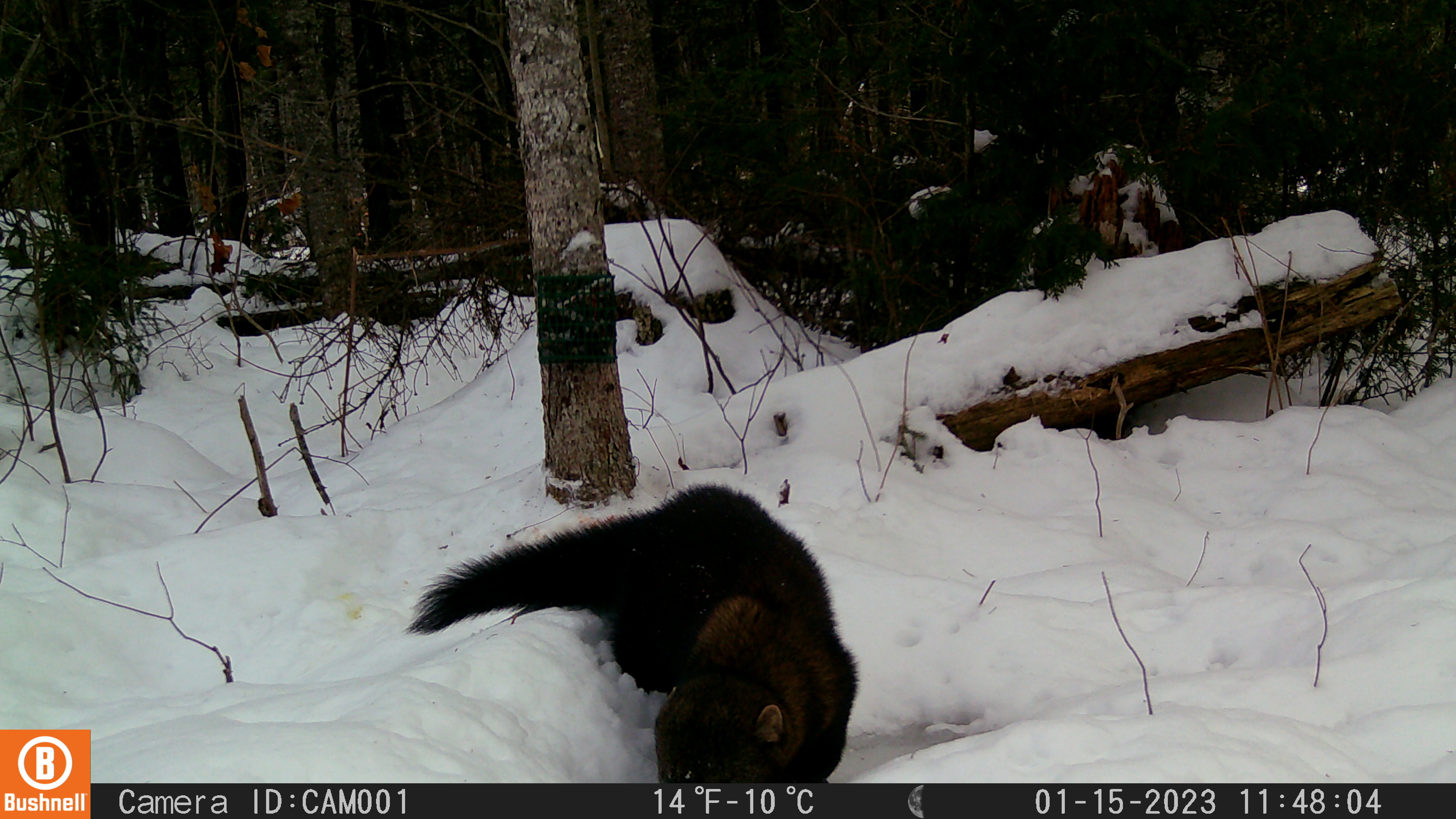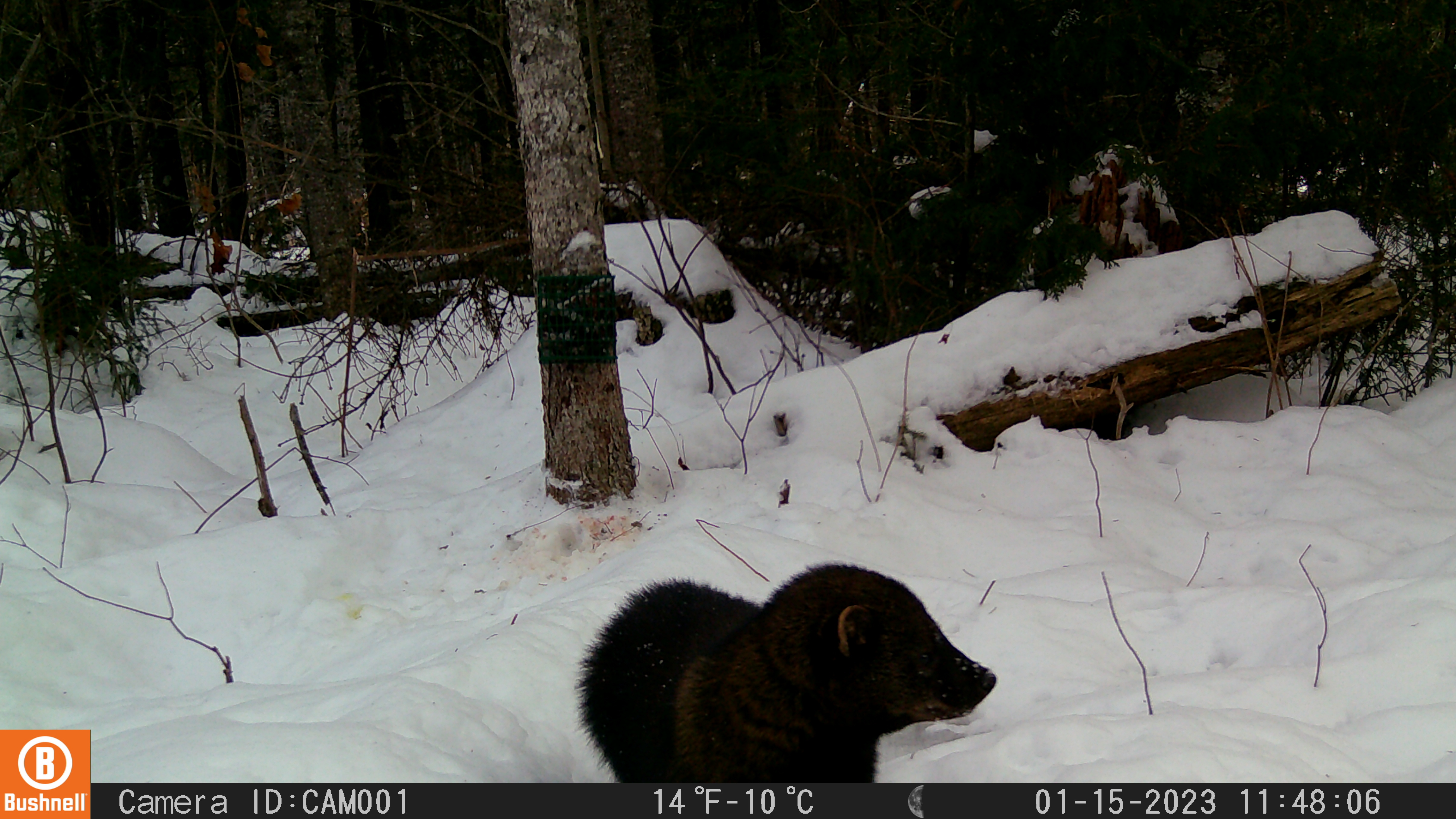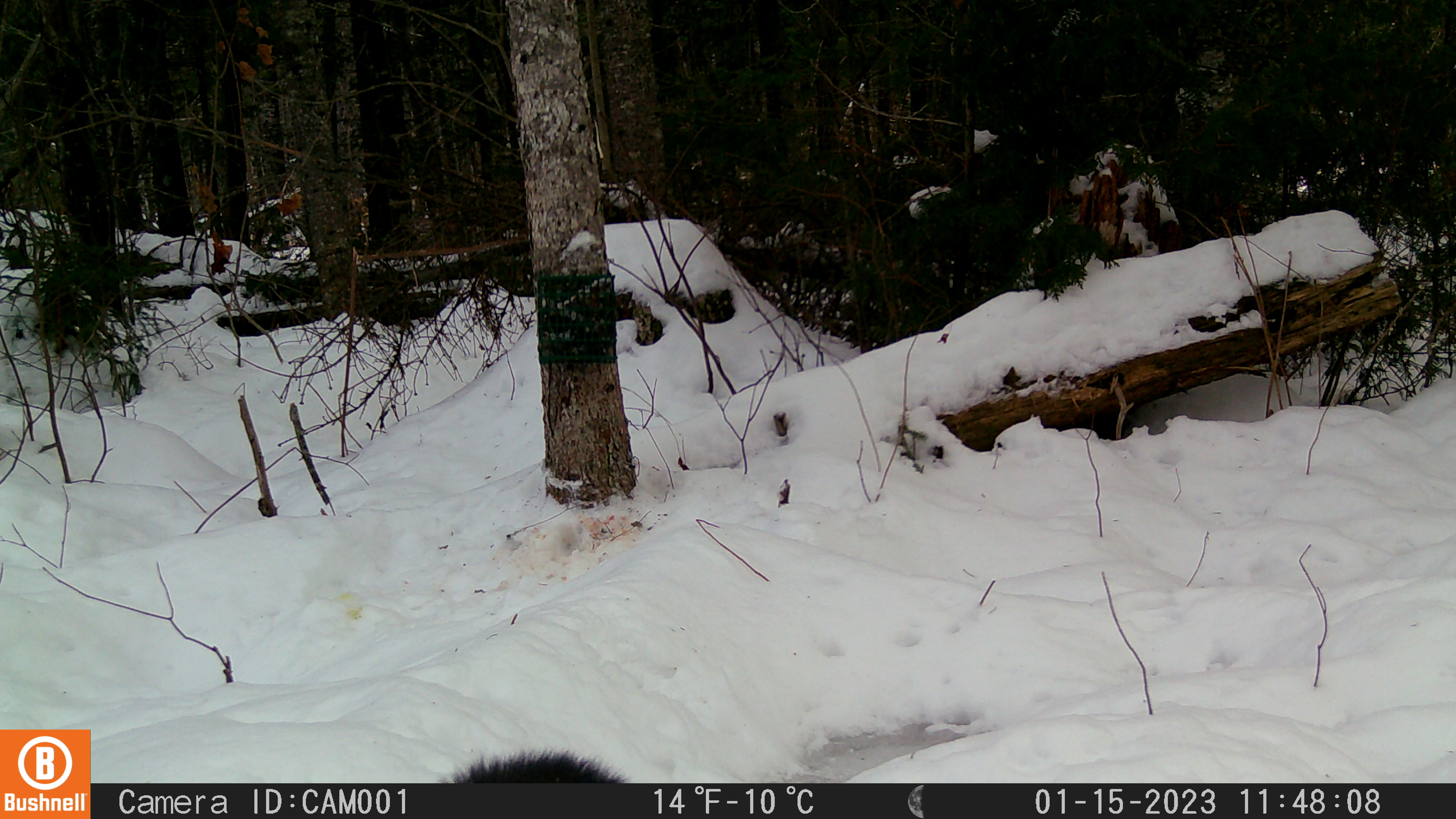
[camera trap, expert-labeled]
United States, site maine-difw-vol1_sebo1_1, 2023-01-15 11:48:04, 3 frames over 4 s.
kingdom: Animalia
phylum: Chordata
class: Mammalia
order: Carnivora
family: Mustelidae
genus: Pekania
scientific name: Pekania pennanti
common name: fisher